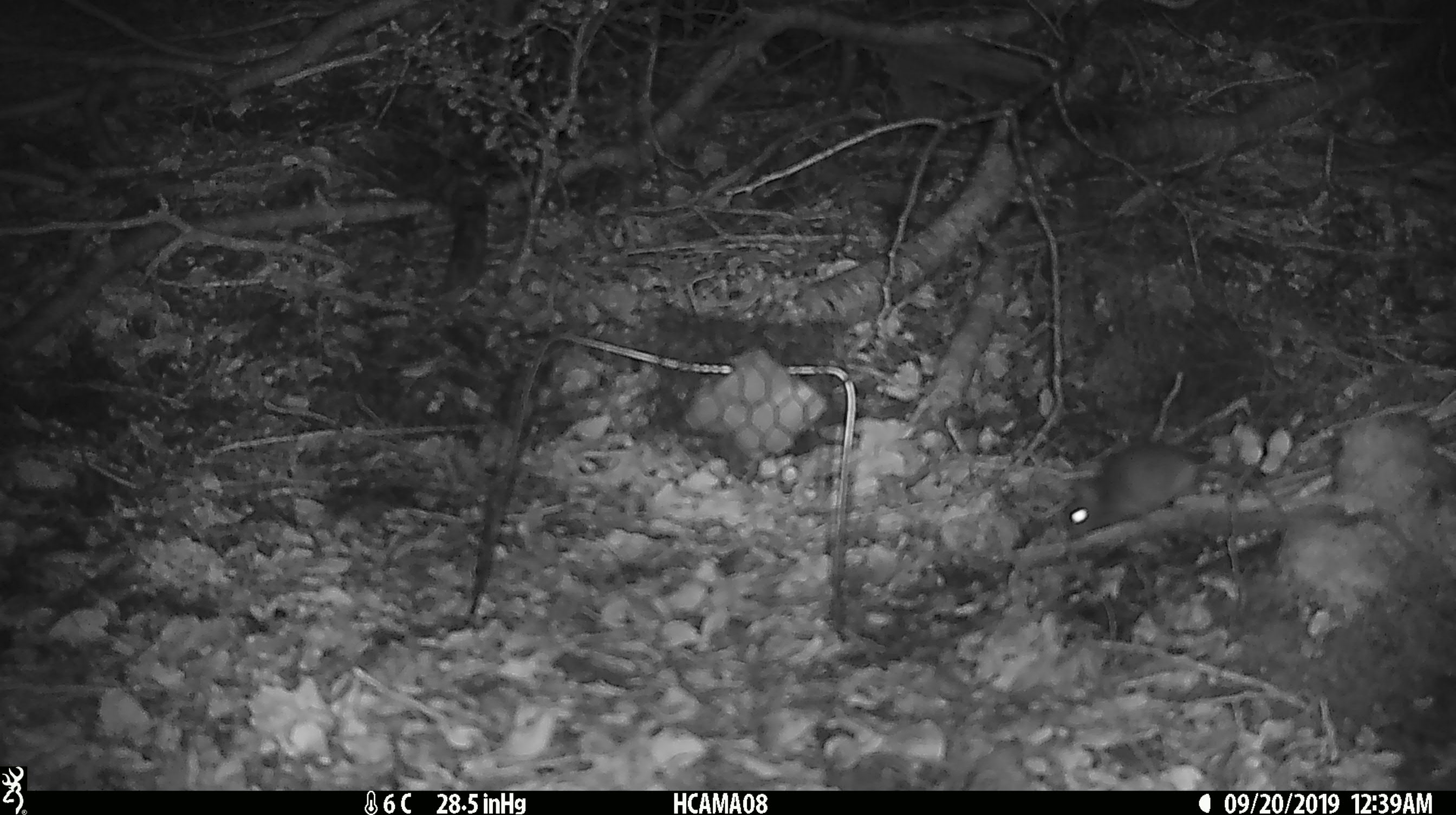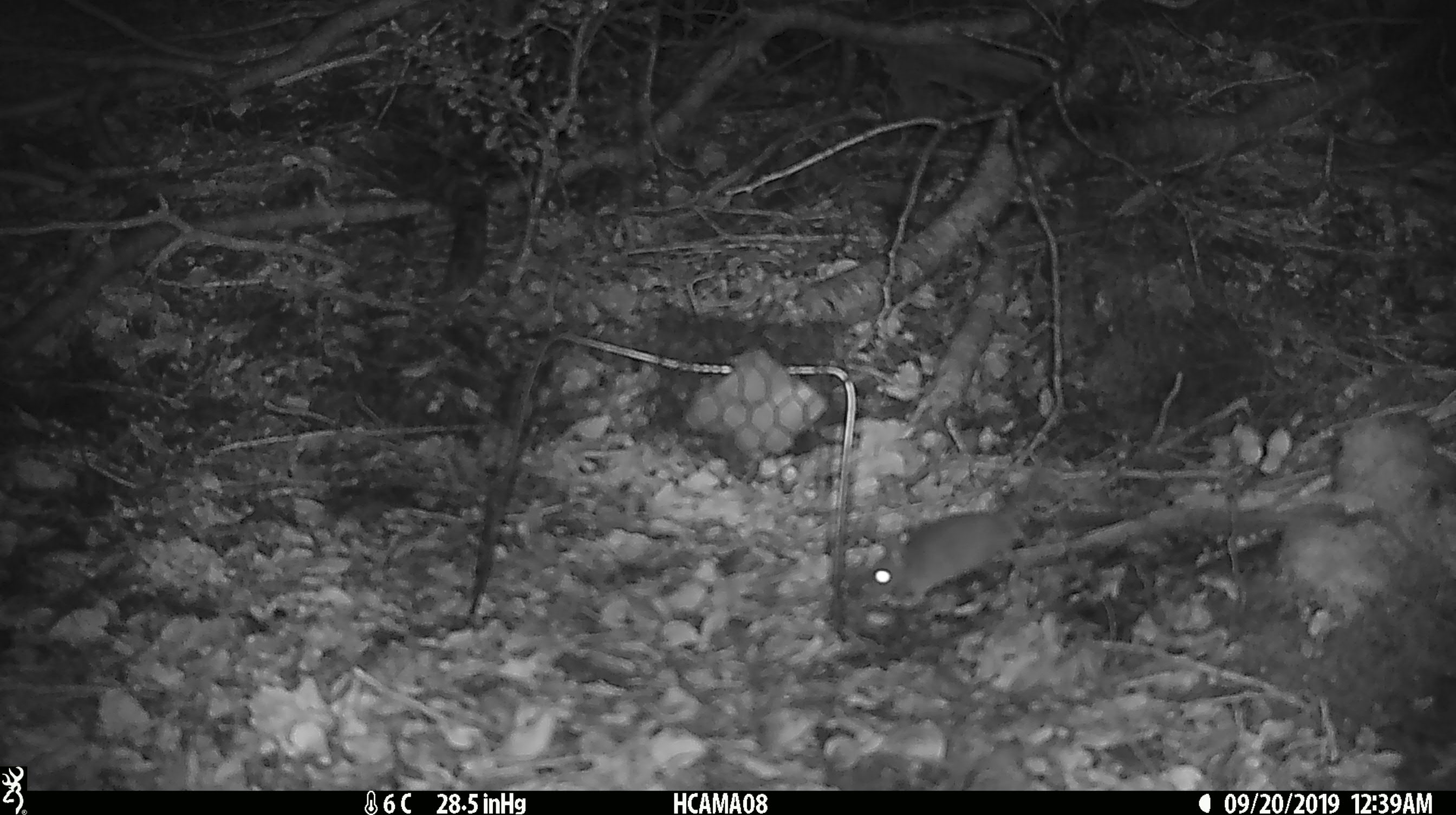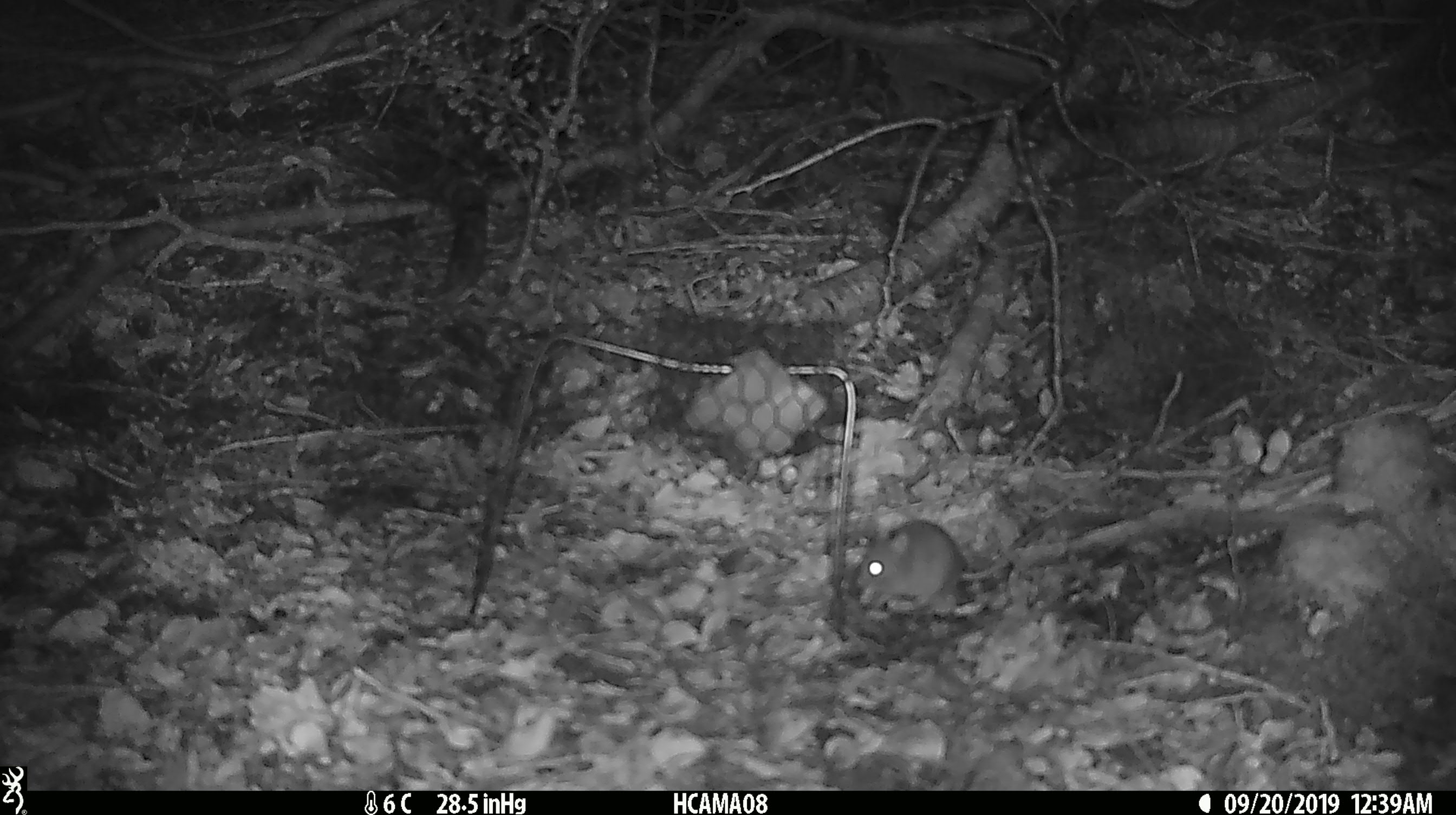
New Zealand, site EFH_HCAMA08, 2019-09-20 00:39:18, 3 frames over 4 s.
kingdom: Animalia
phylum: Chordata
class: Mammalia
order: Rodentia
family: Muridae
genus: Mus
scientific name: Mus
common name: mouse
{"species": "mouse (Mus)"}